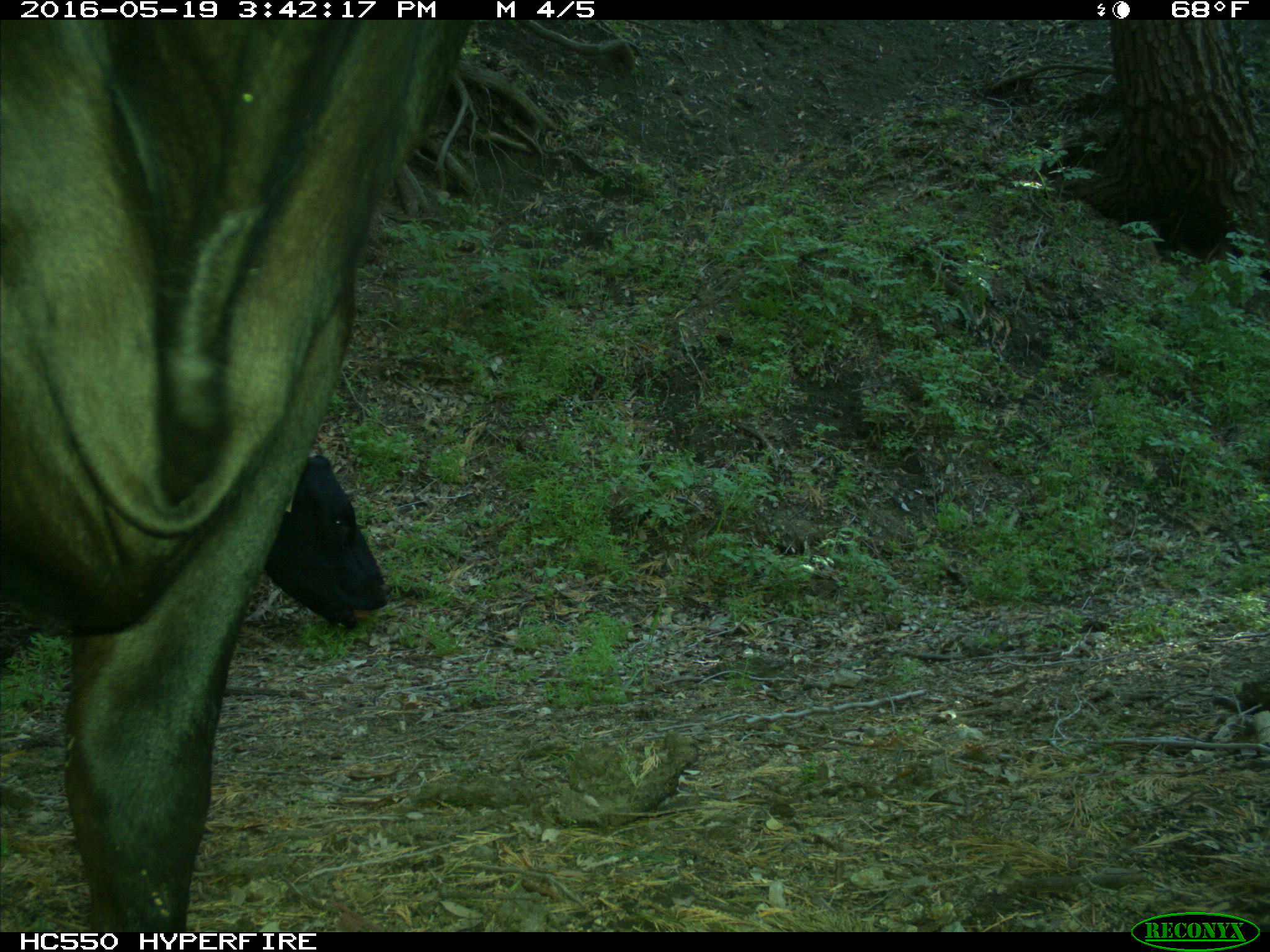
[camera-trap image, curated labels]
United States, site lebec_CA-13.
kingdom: Animalia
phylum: Chordata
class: Mammalia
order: Artiodactyla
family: Bovidae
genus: Bos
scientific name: Bos taurus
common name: domestic cow